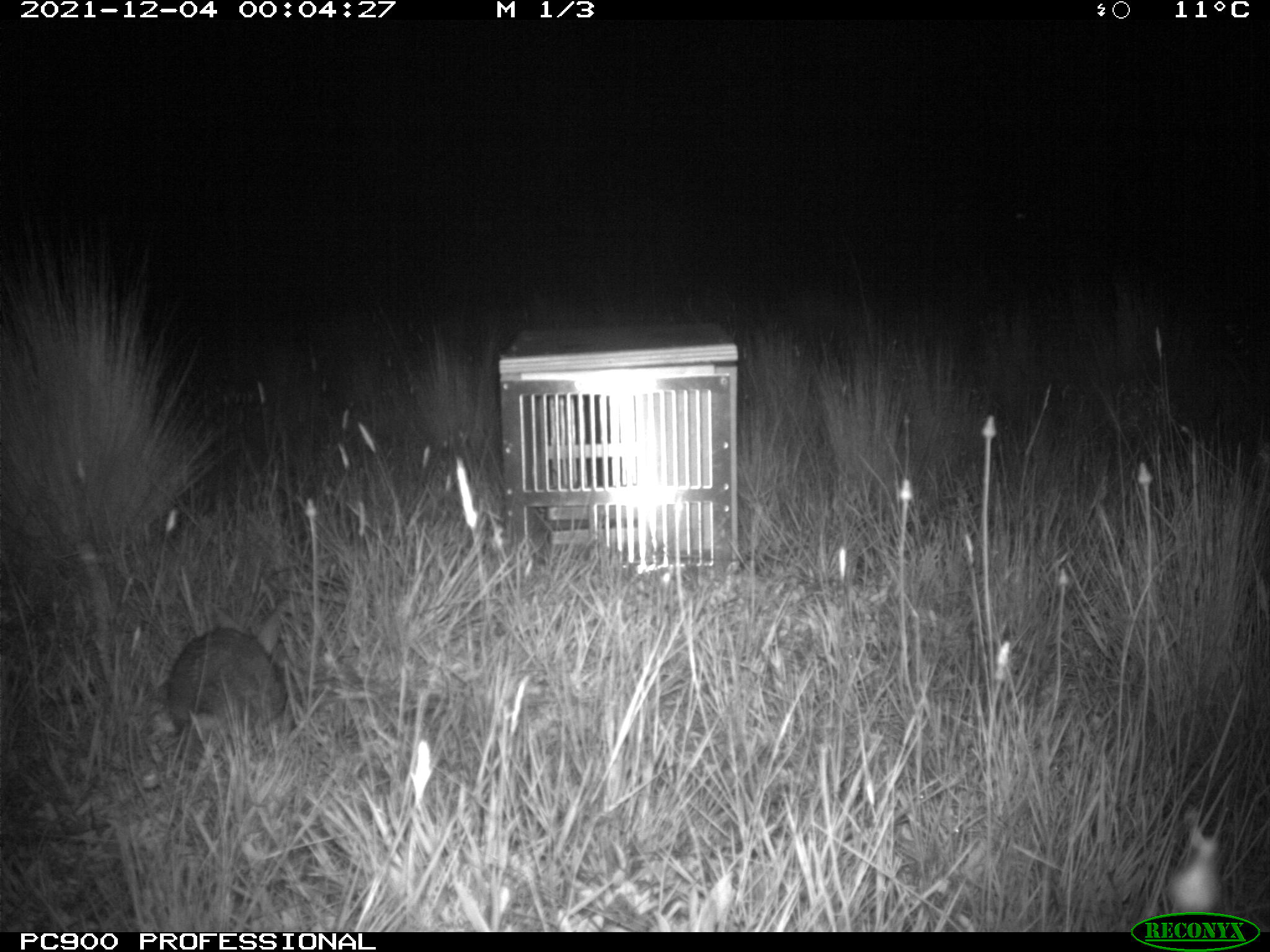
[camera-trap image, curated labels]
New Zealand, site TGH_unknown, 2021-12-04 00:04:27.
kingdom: Animalia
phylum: Chordata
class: Mammalia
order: Lagomorpha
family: Leporidae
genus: Oryctolagus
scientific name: Oryctolagus cuniculus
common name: european rabbit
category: rabbit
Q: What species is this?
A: Rabbit (european rabbit) (Oryctolagus cuniculus).